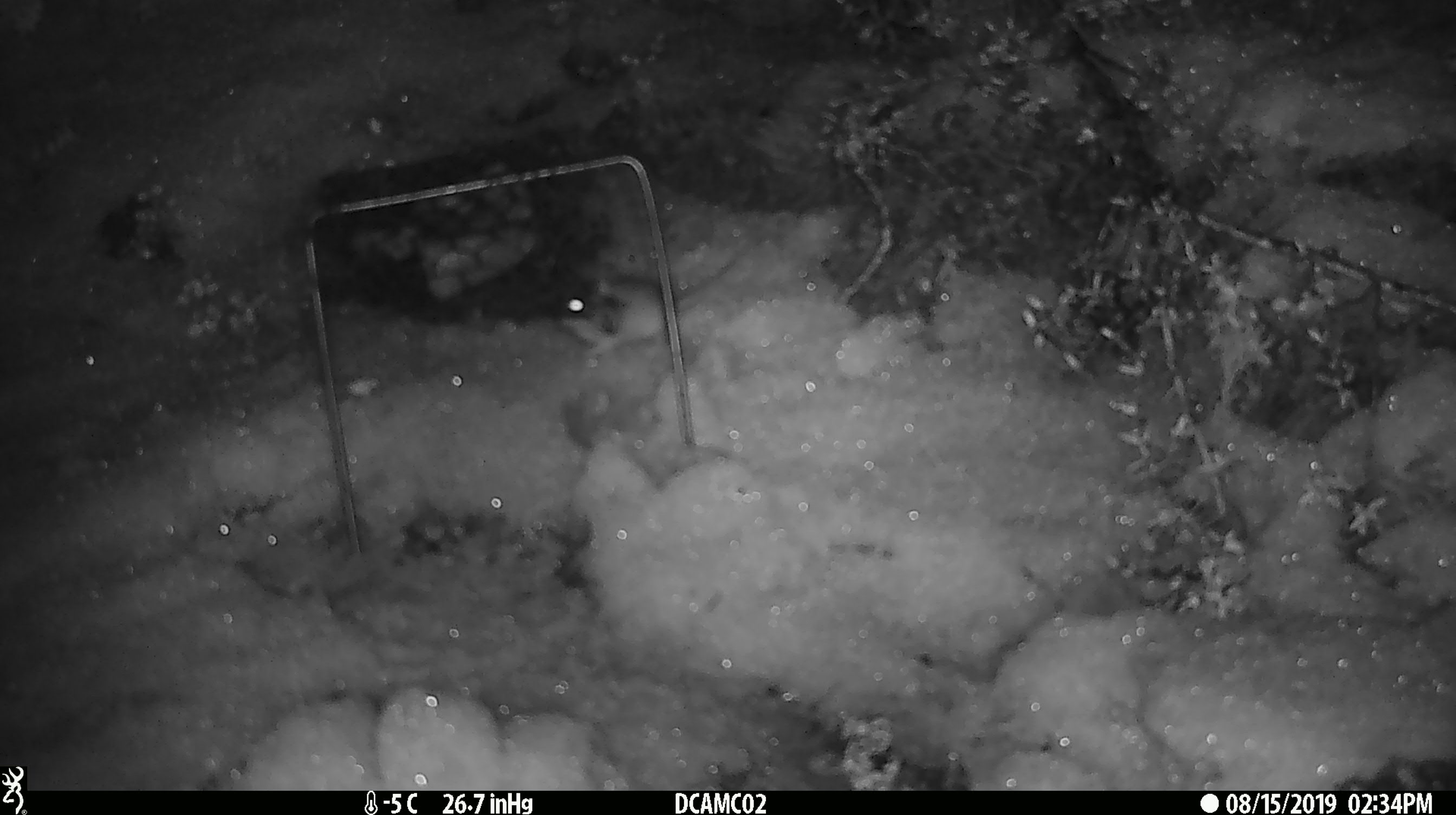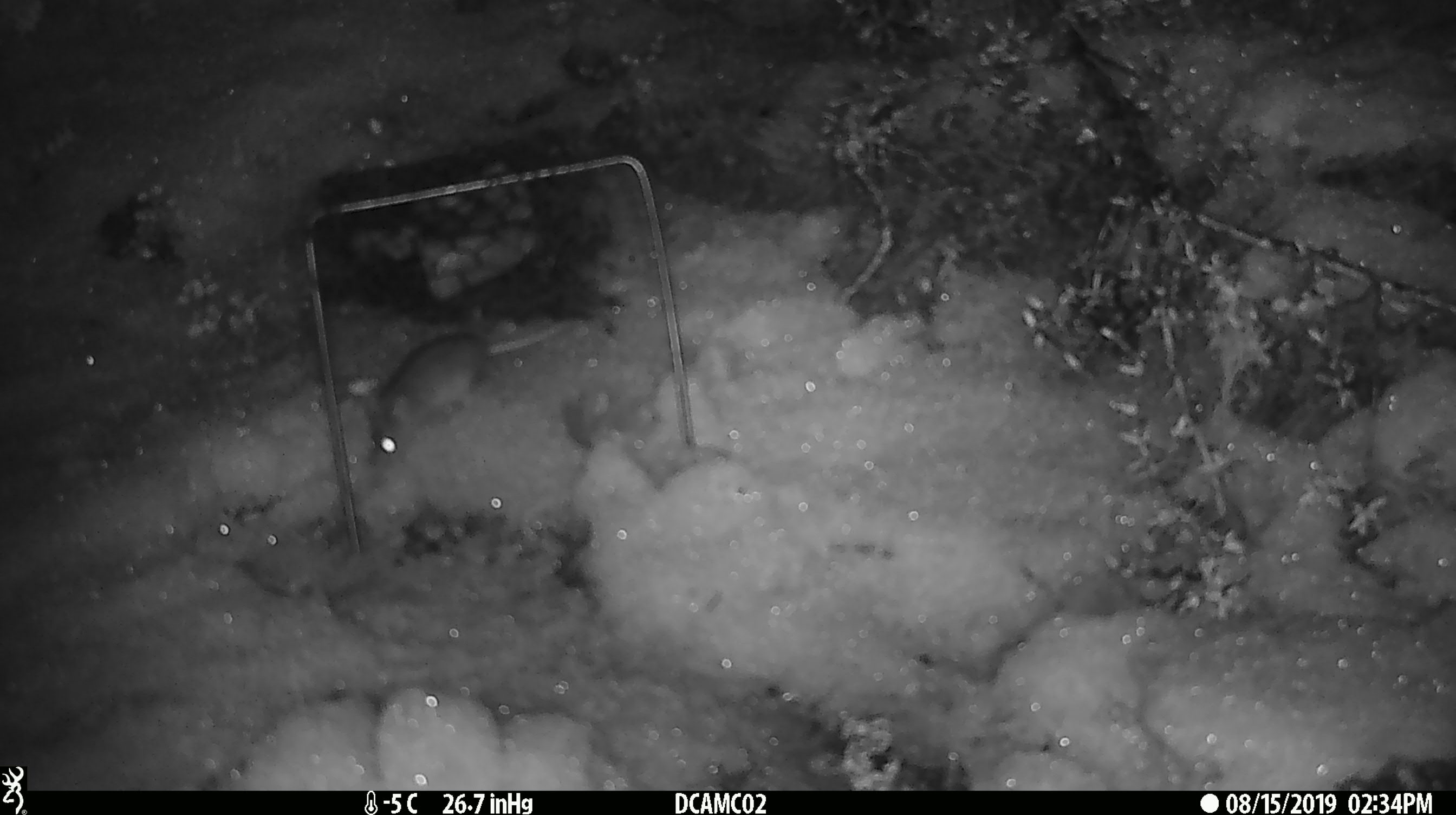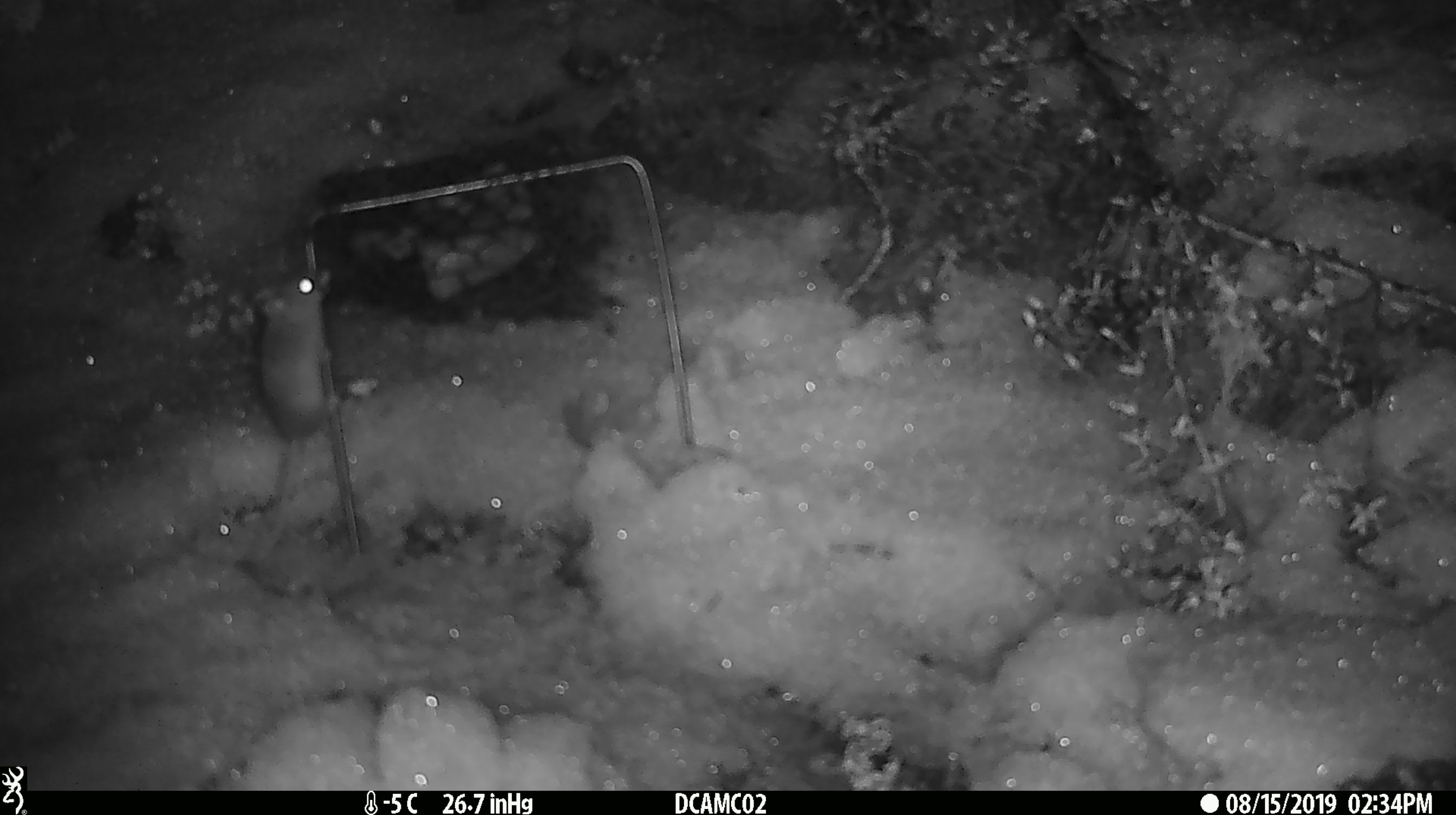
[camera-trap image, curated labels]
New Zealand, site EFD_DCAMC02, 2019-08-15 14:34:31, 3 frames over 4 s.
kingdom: Animalia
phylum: Chordata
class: Mammalia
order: Rodentia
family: Muridae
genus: Mus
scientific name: Mus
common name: mouse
Mouse (Mus).